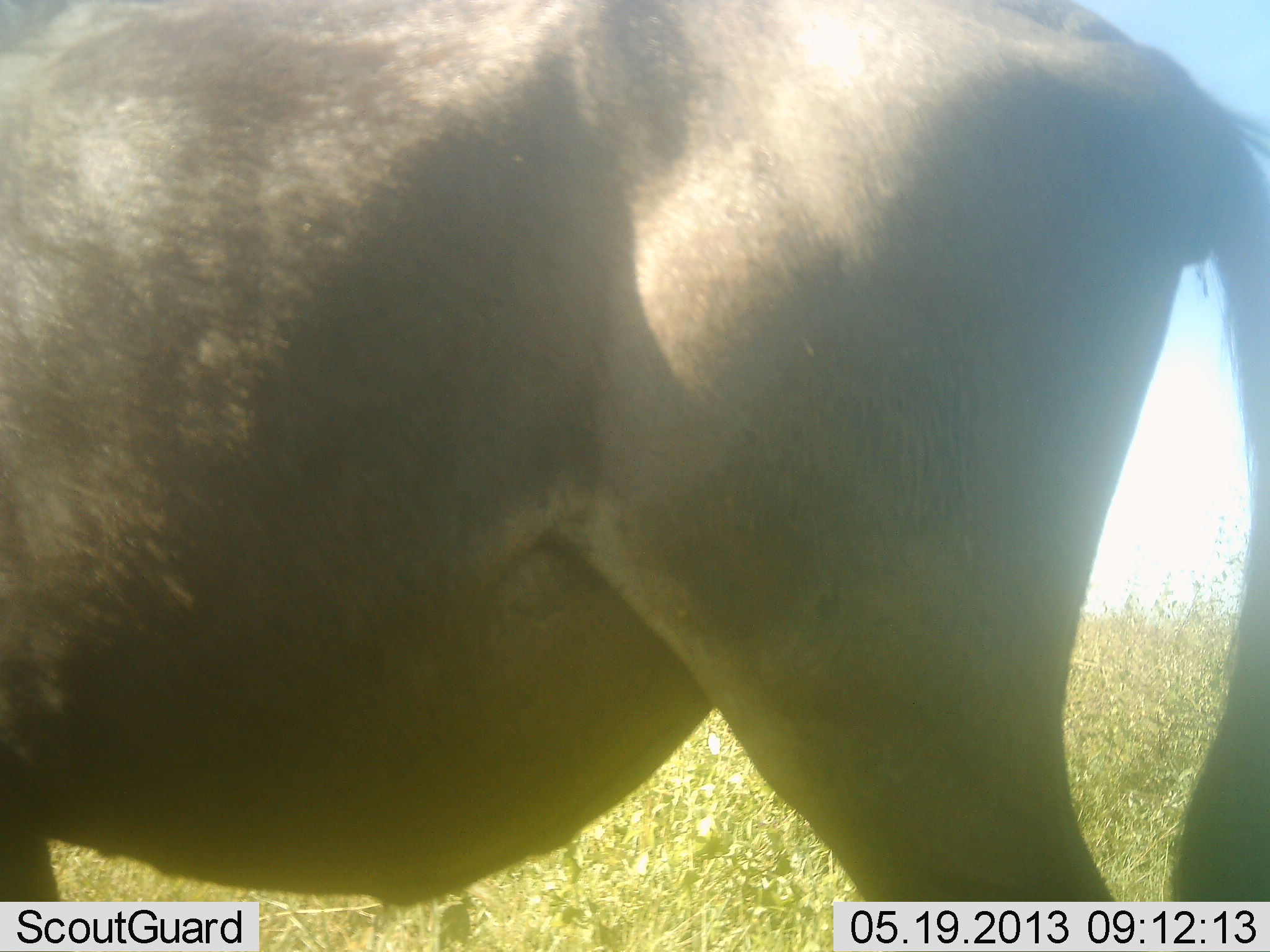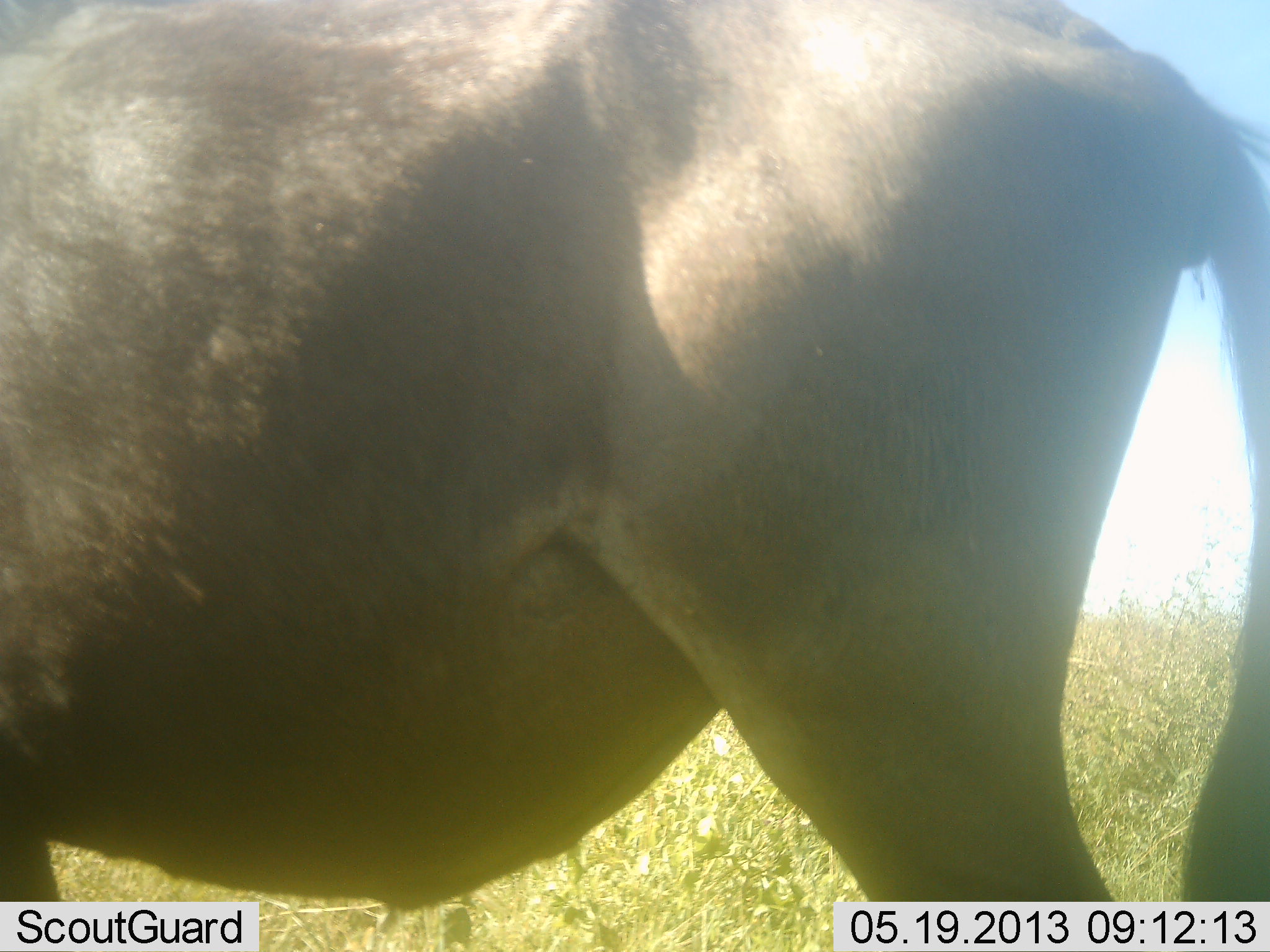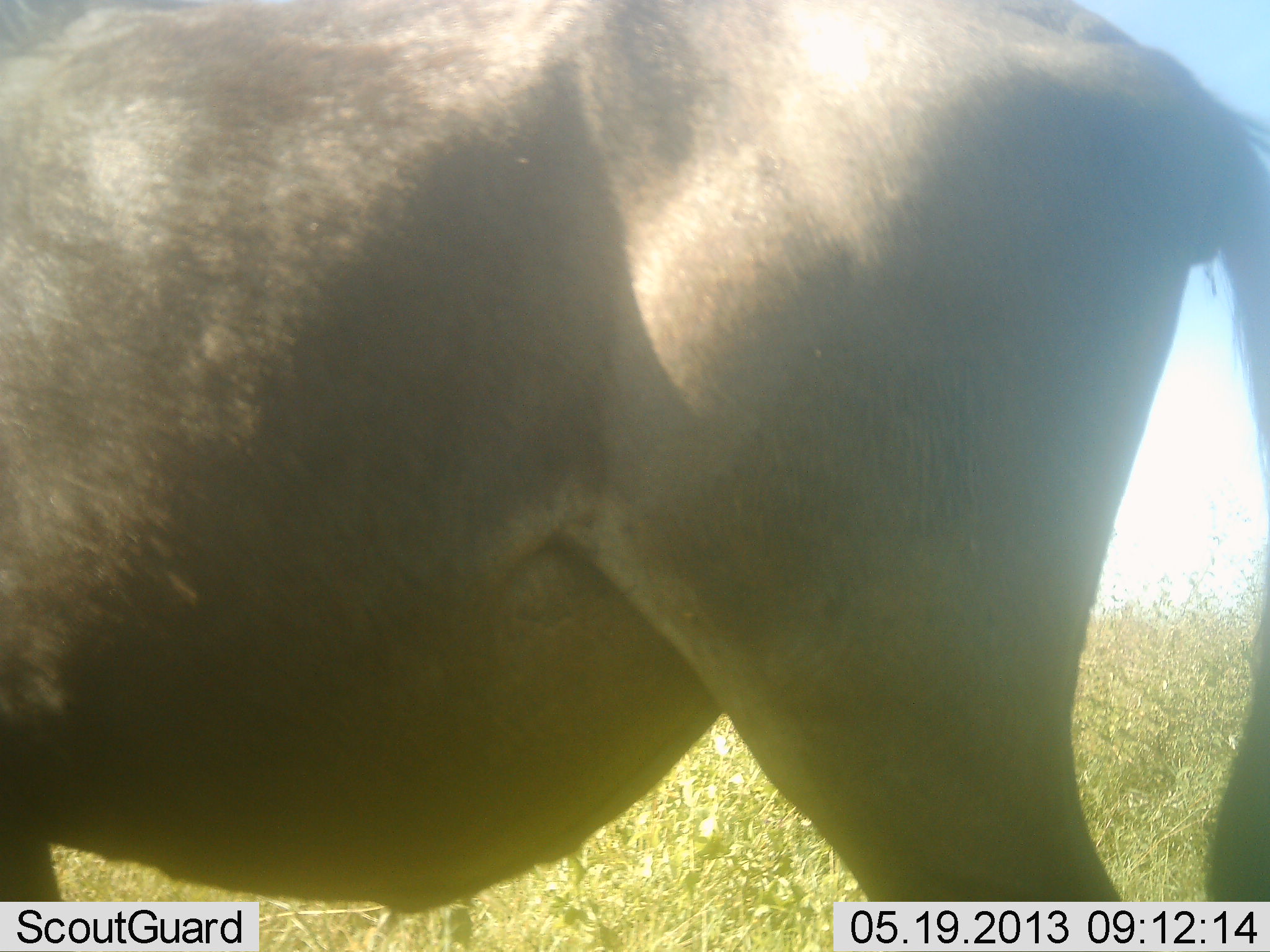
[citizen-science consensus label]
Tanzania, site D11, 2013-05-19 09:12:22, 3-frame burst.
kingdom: Animalia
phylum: Chordata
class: Mammalia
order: Artiodactyla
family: Bovidae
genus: Connochaetes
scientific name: Connochaetes taurinus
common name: blue wildebeest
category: wildebeest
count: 1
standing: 100%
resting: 0%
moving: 0%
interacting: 0%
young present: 0%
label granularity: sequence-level